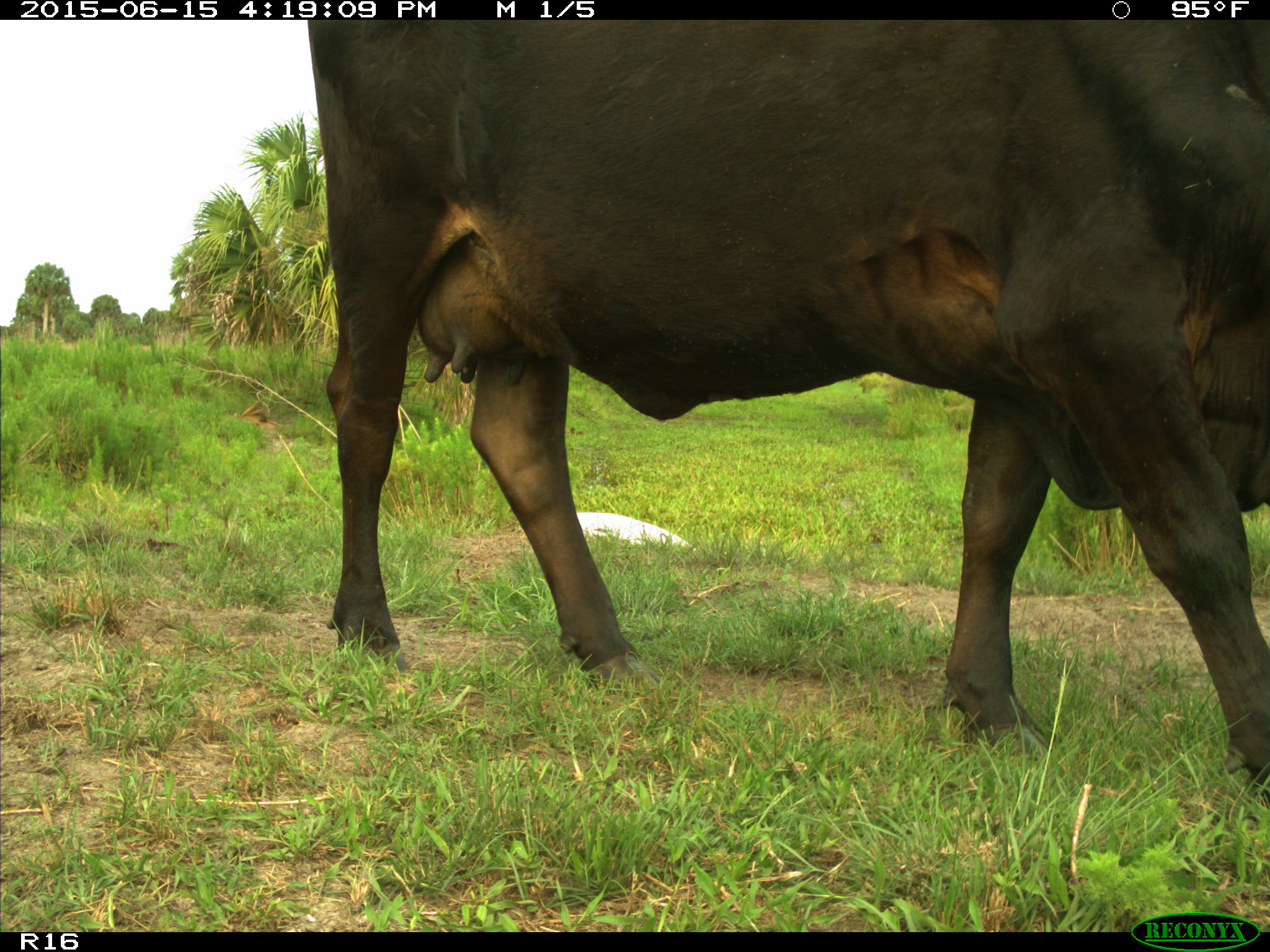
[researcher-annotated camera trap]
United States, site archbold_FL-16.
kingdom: Animalia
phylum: Chordata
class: Mammalia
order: Artiodactyla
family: Bovidae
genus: Bos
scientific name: Bos taurus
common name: domestic cow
Bos taurus (domestic cow).